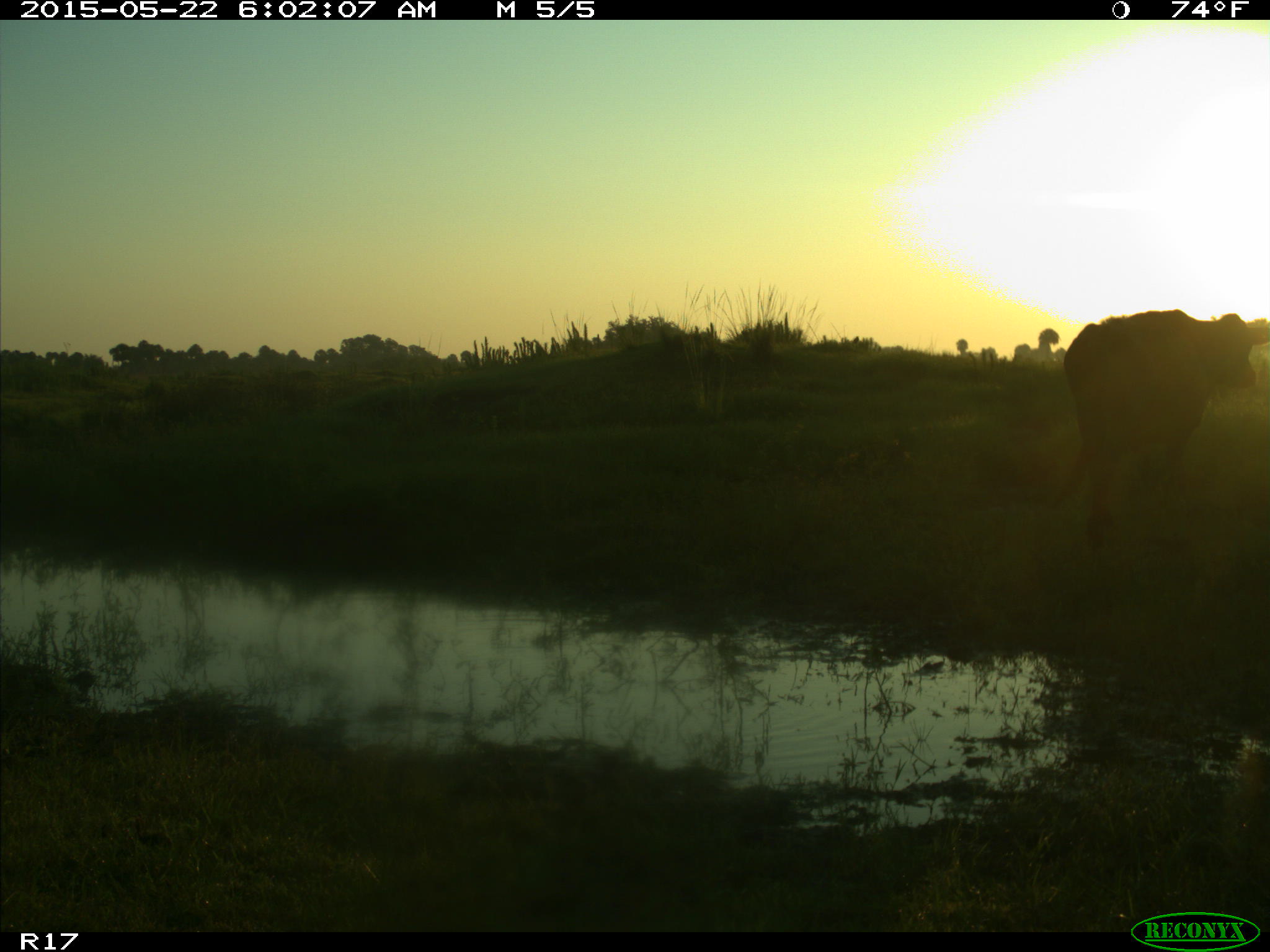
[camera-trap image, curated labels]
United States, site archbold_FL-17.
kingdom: Animalia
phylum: Chordata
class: Mammalia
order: Artiodactyla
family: Bovidae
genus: Bos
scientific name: Bos taurus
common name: domestic cow